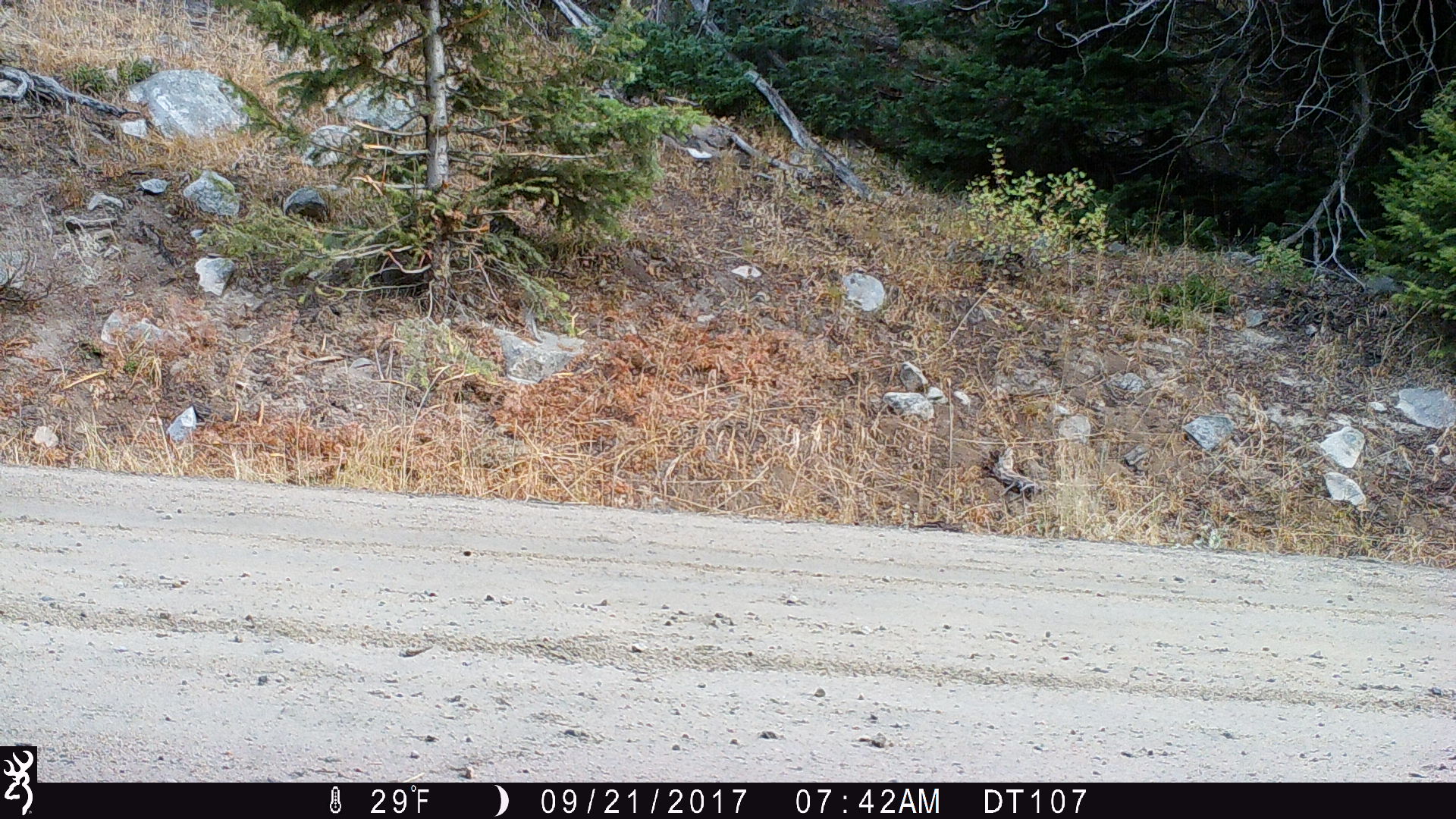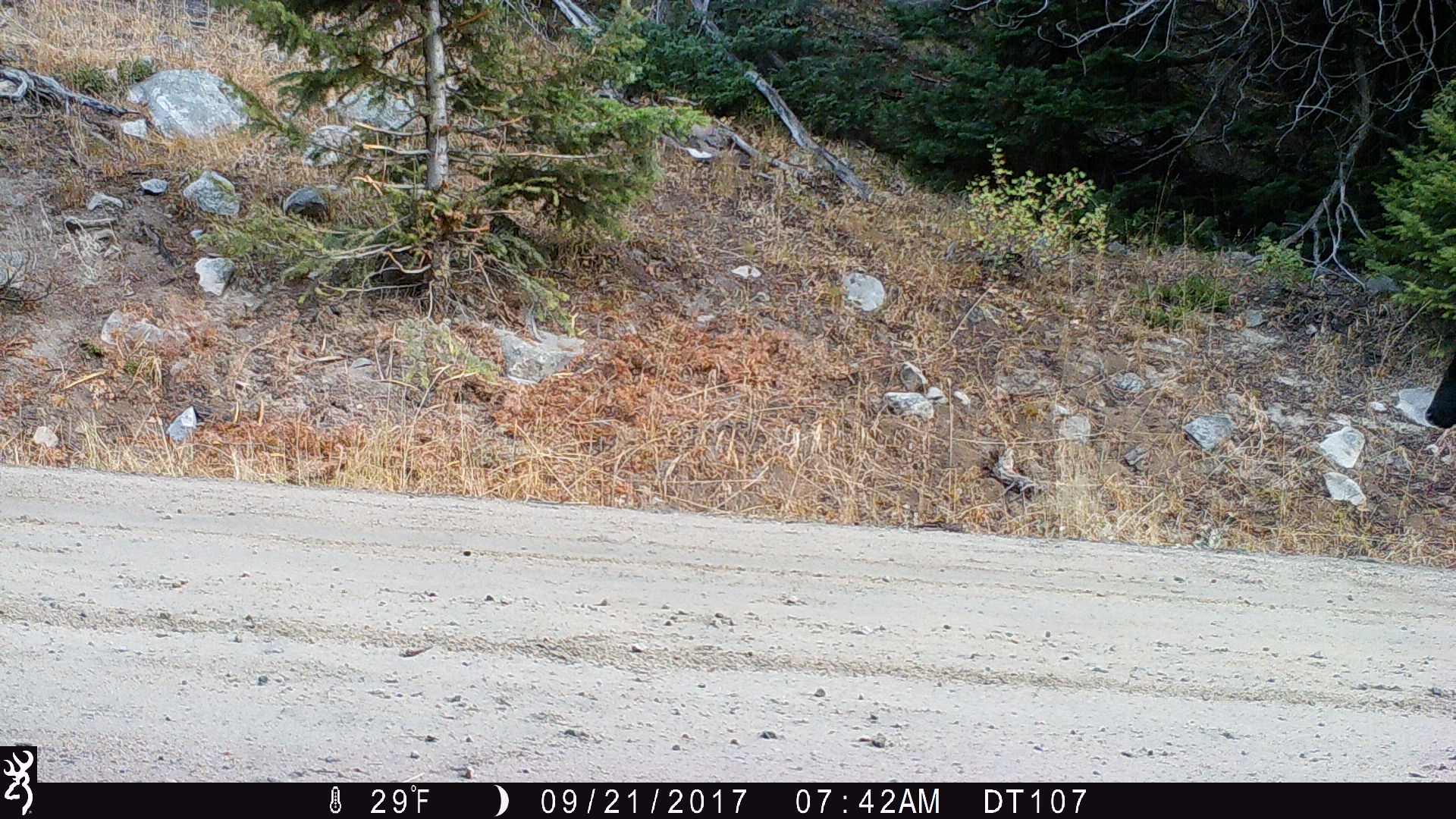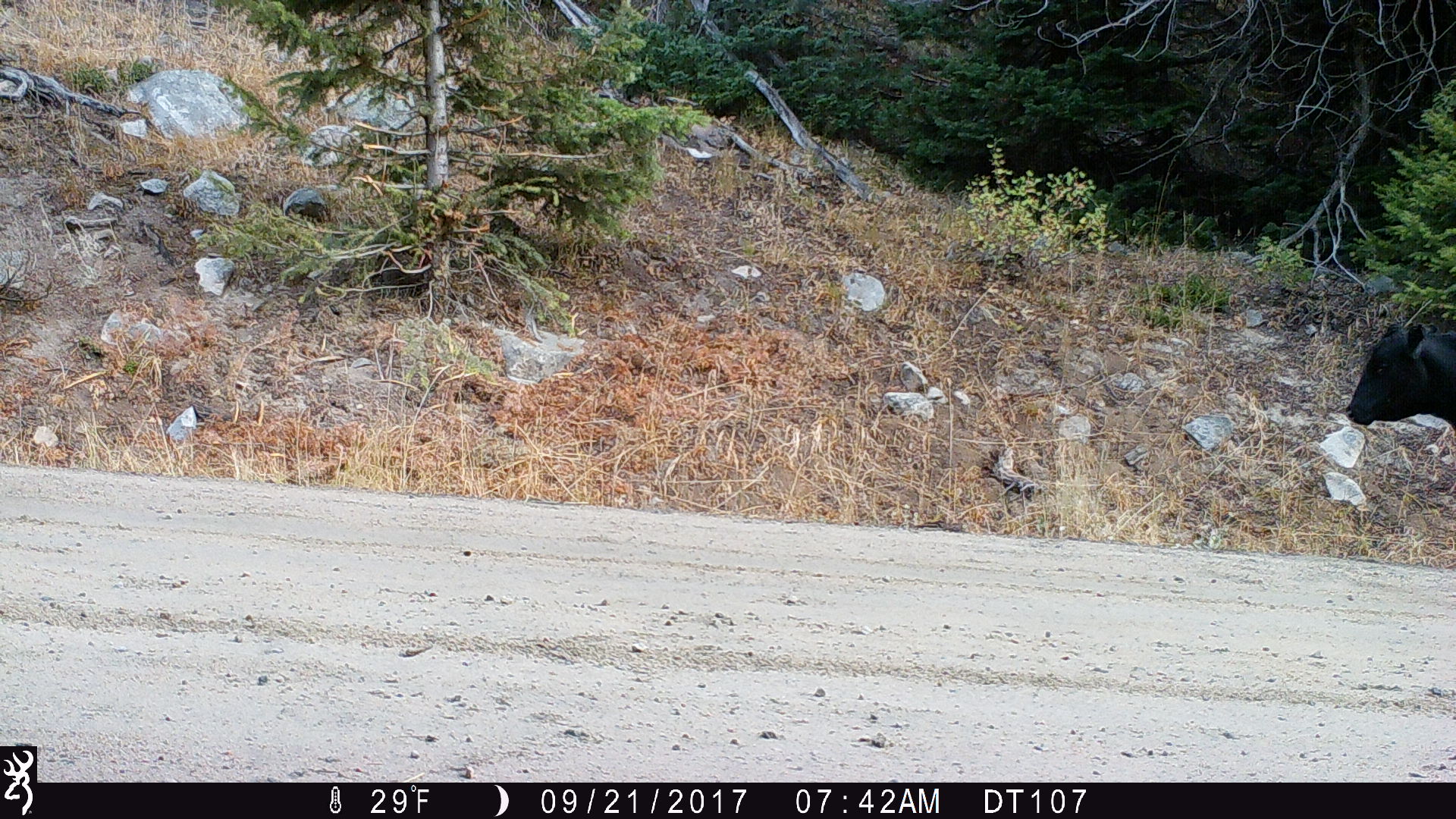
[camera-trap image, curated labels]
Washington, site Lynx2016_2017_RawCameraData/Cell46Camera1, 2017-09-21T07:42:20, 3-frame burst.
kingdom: Animalia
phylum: Chordata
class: Mammalia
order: Artiodactyla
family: Bovidae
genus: Bos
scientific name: Bos taurus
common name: domestic cattle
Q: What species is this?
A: Domestic cattle (Bos taurus).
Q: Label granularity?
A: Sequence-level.